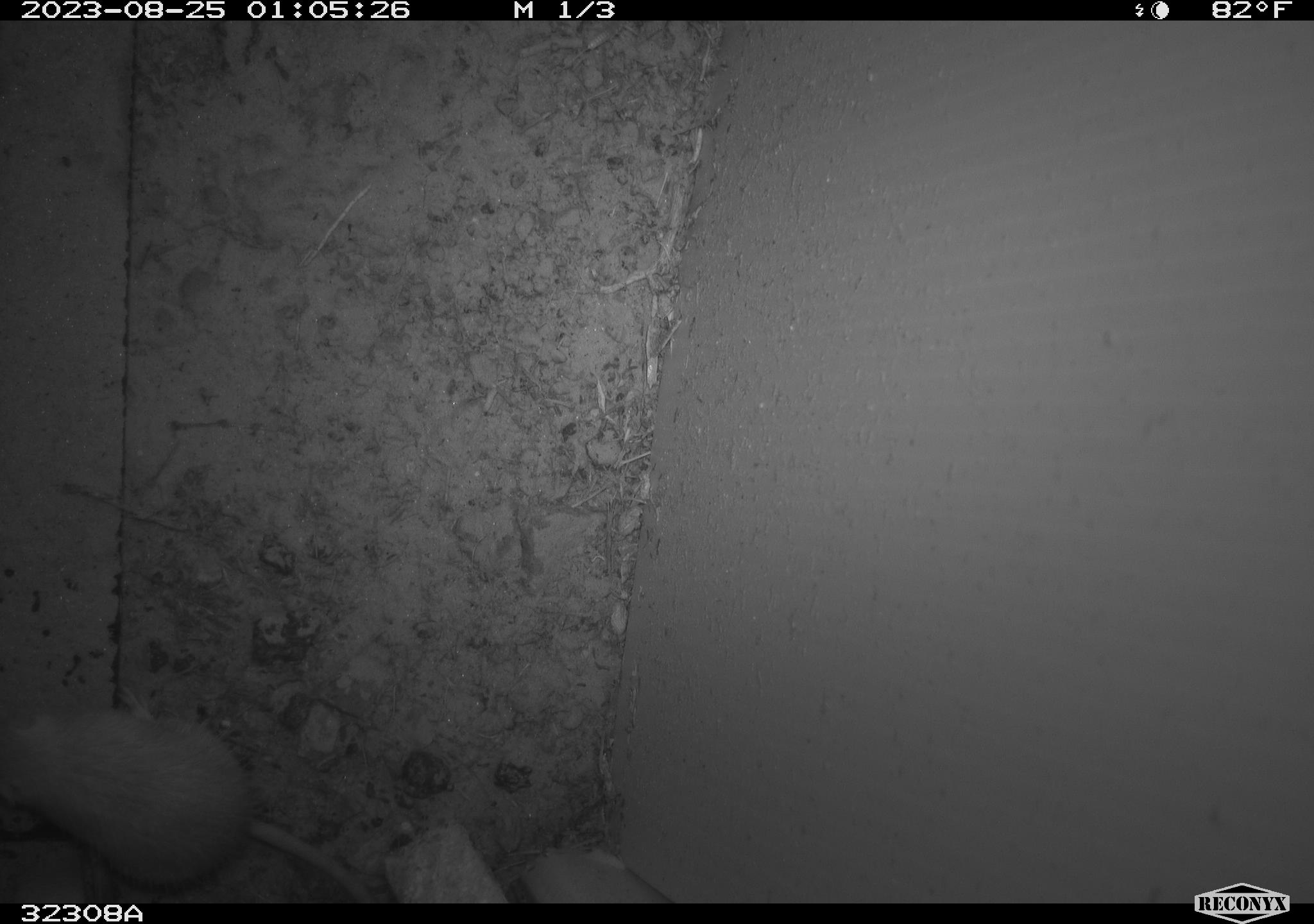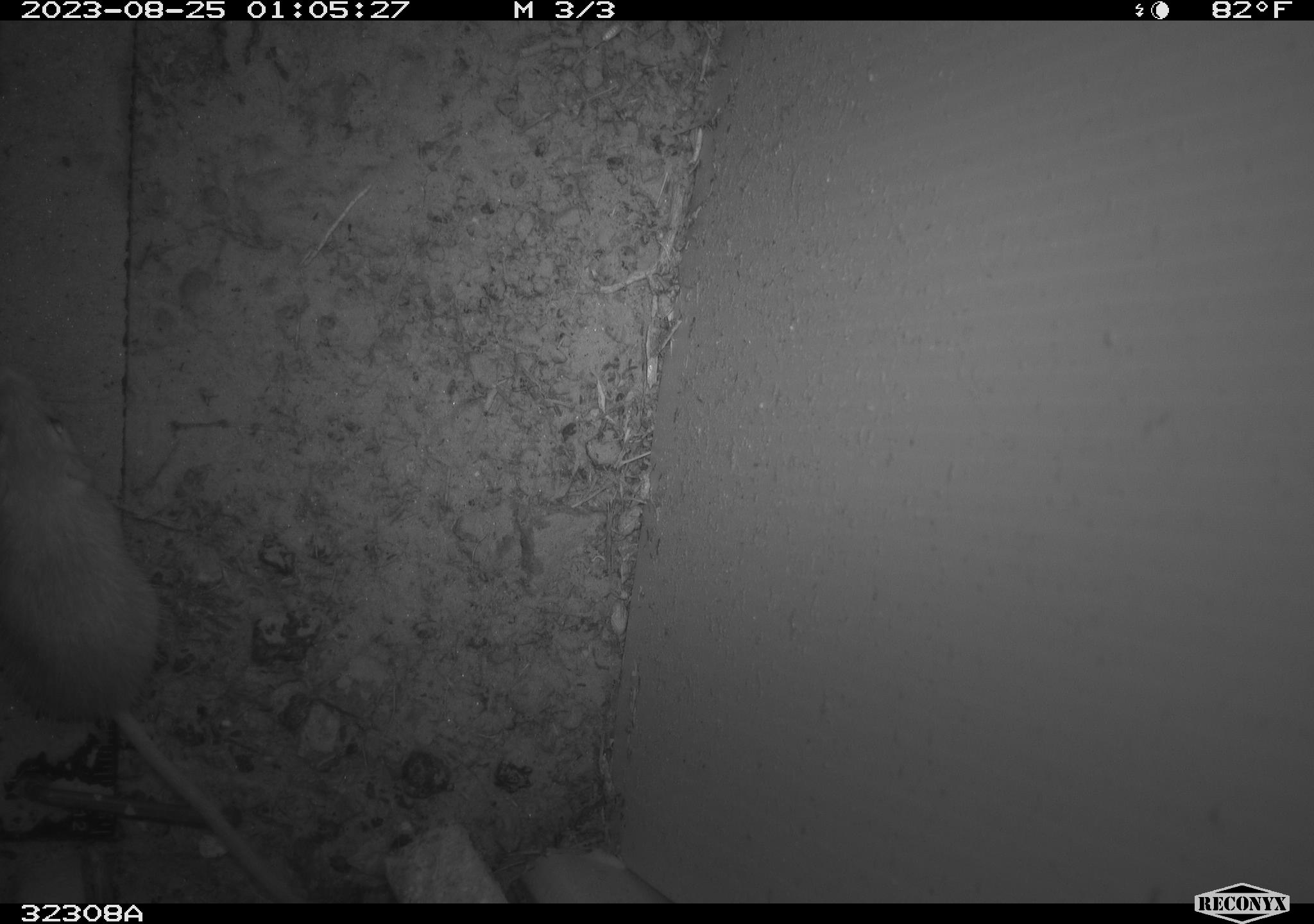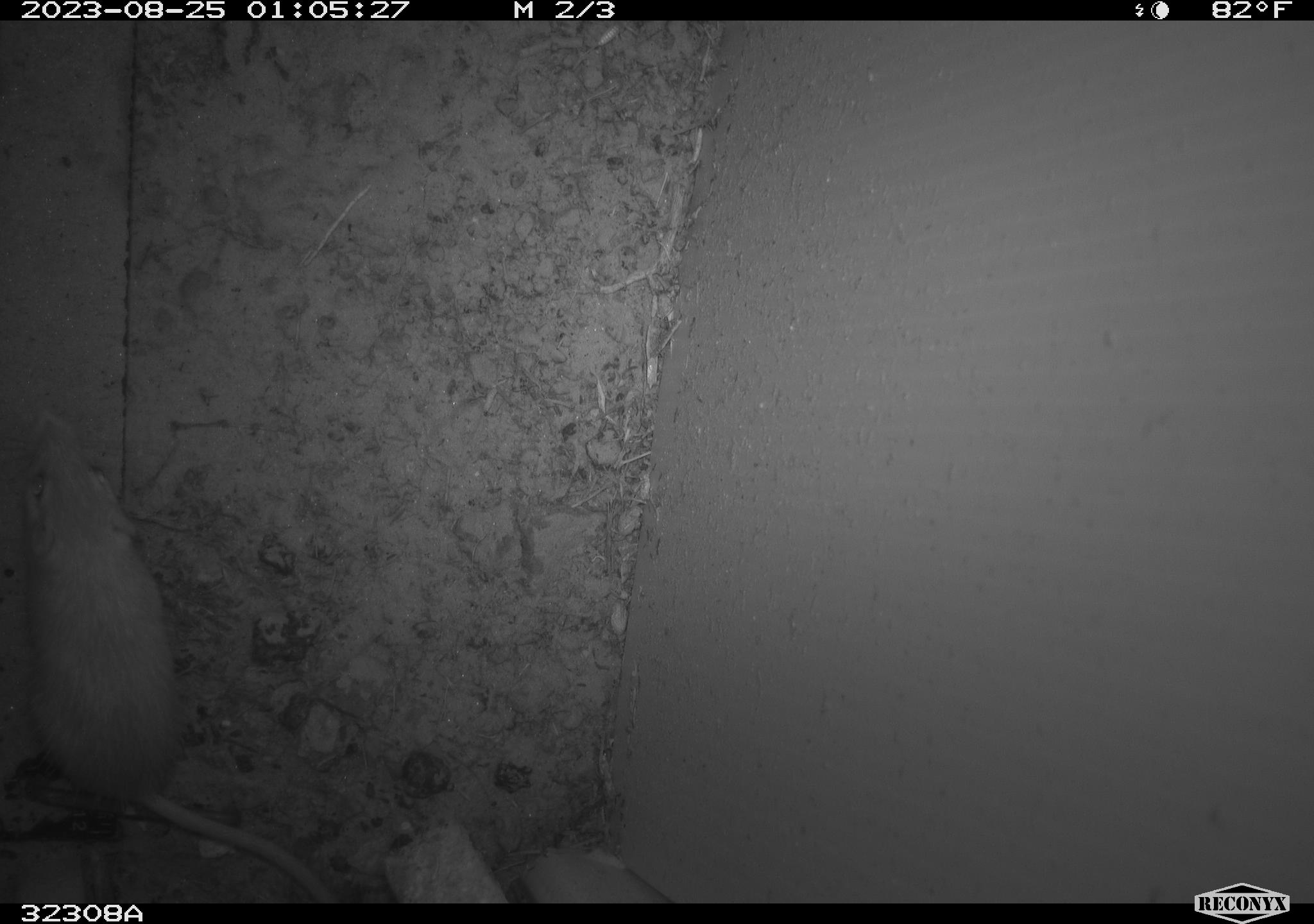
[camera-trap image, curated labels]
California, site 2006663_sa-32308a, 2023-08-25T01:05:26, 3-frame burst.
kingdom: Animalia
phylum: Chordata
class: Mammalia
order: Rodentia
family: Heteromyidae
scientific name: Heteromyidae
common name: kangaroo rats and pocket mice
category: heteromyidae family